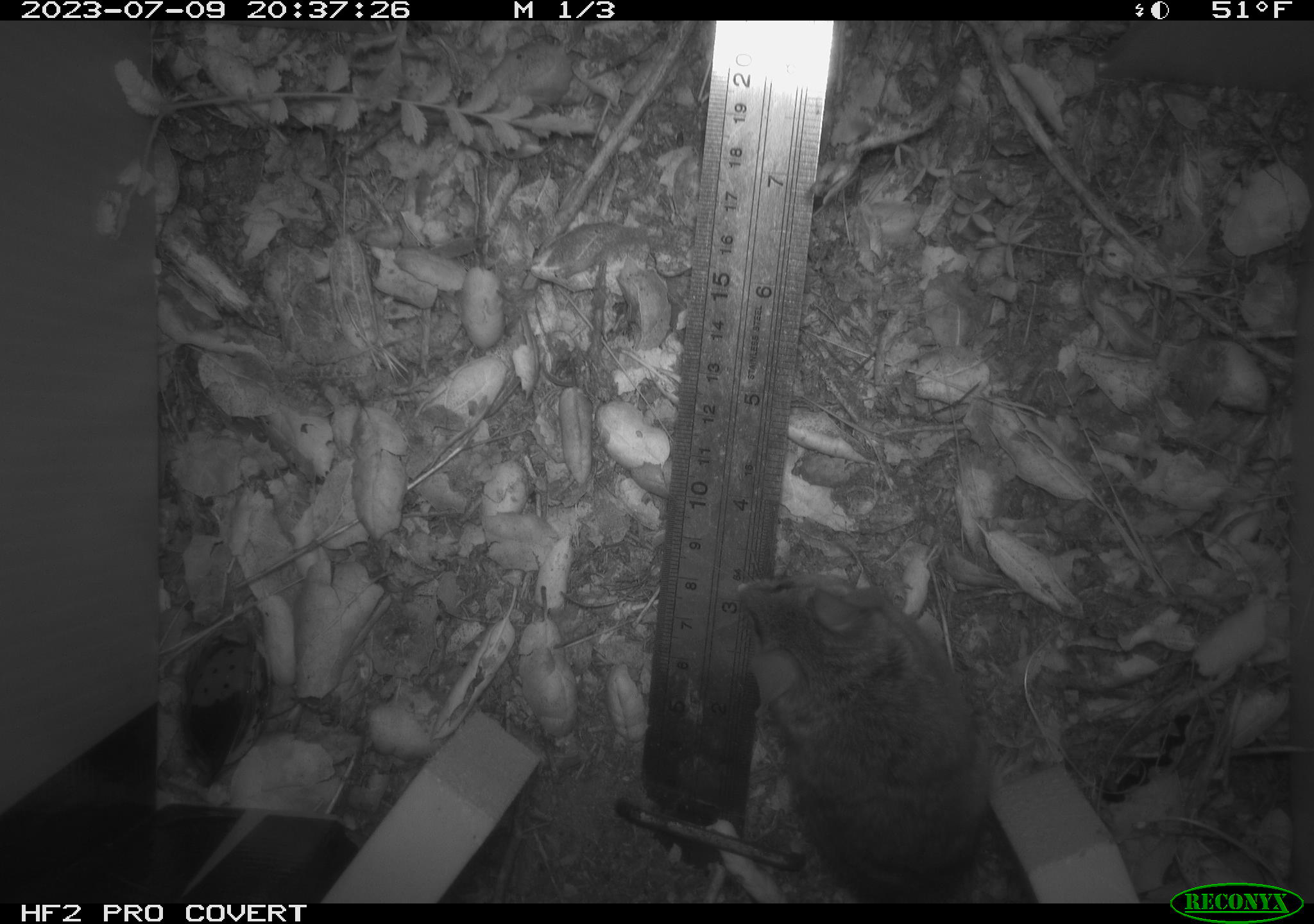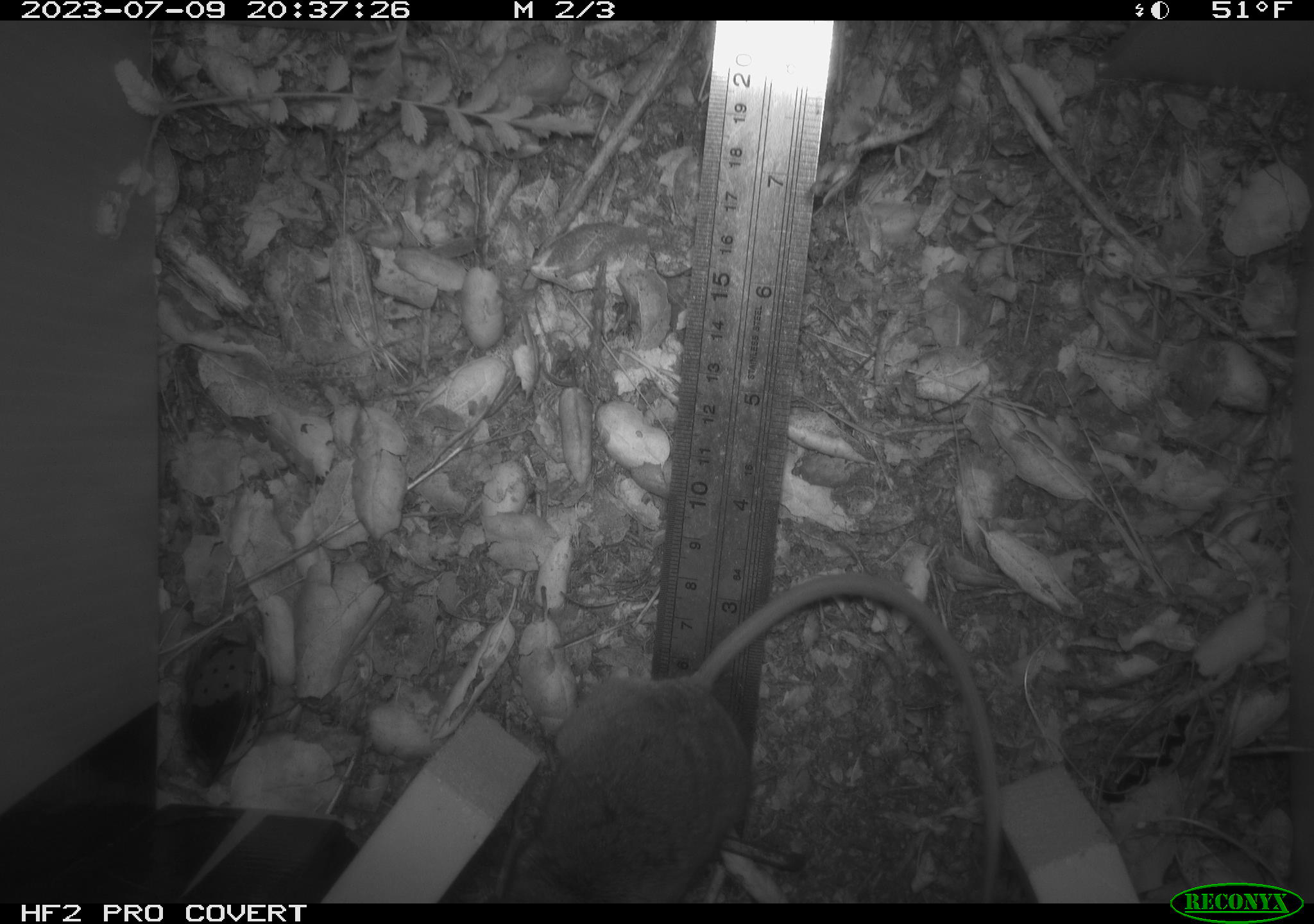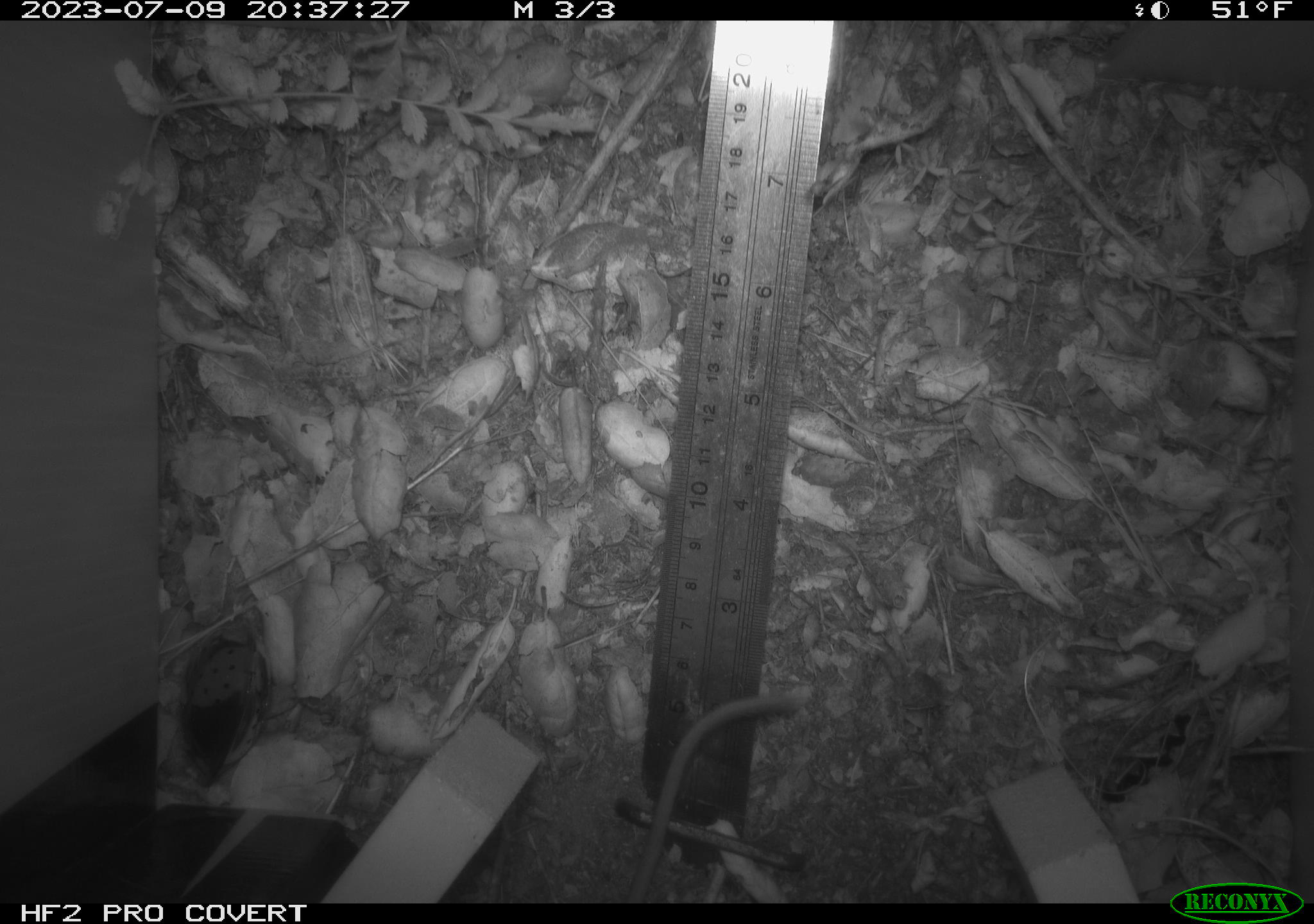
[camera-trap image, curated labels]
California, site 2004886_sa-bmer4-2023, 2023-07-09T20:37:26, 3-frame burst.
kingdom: Animalia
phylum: Chordata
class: Mammalia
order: Rodentia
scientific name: Rodentia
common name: mouse species